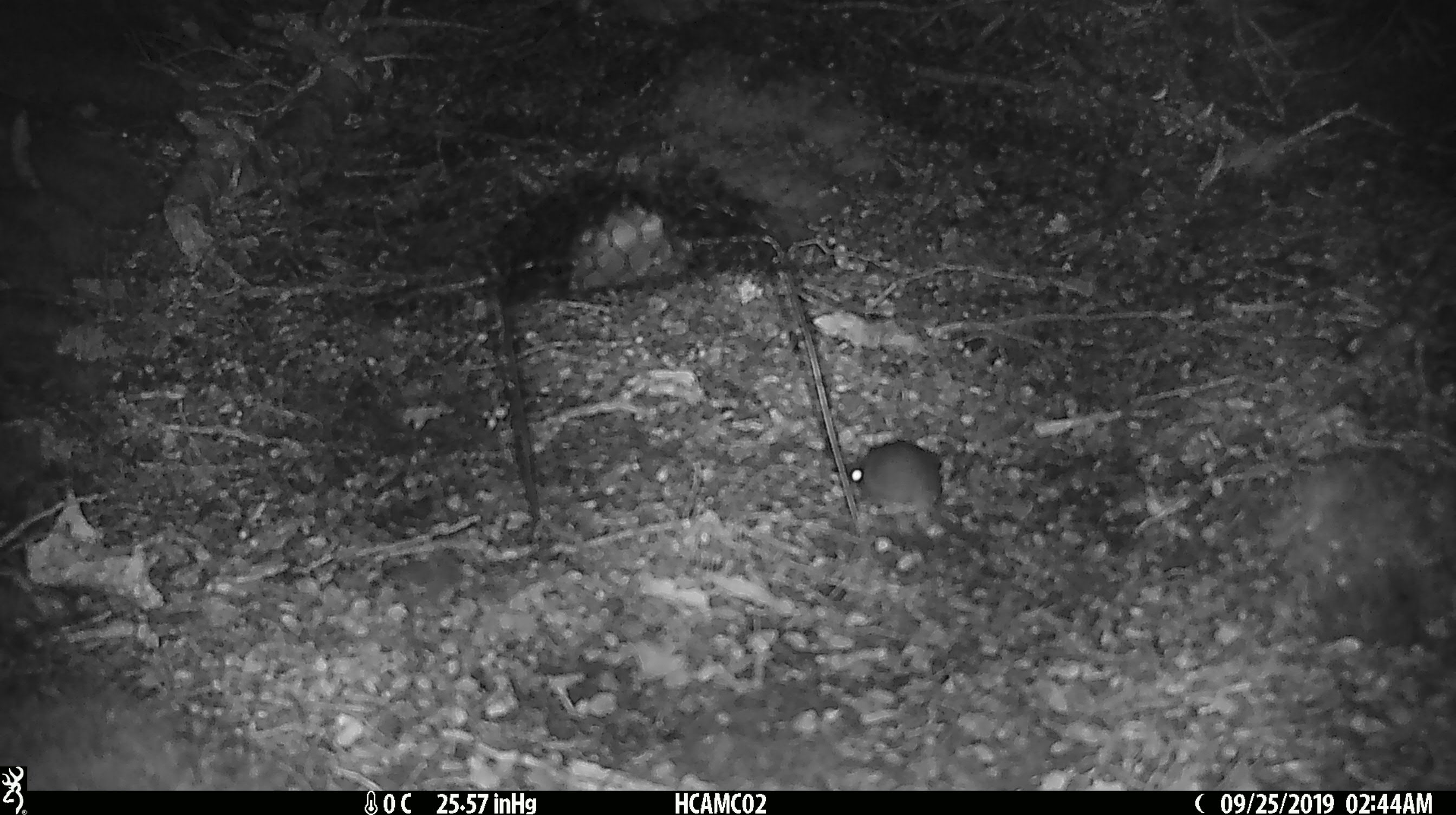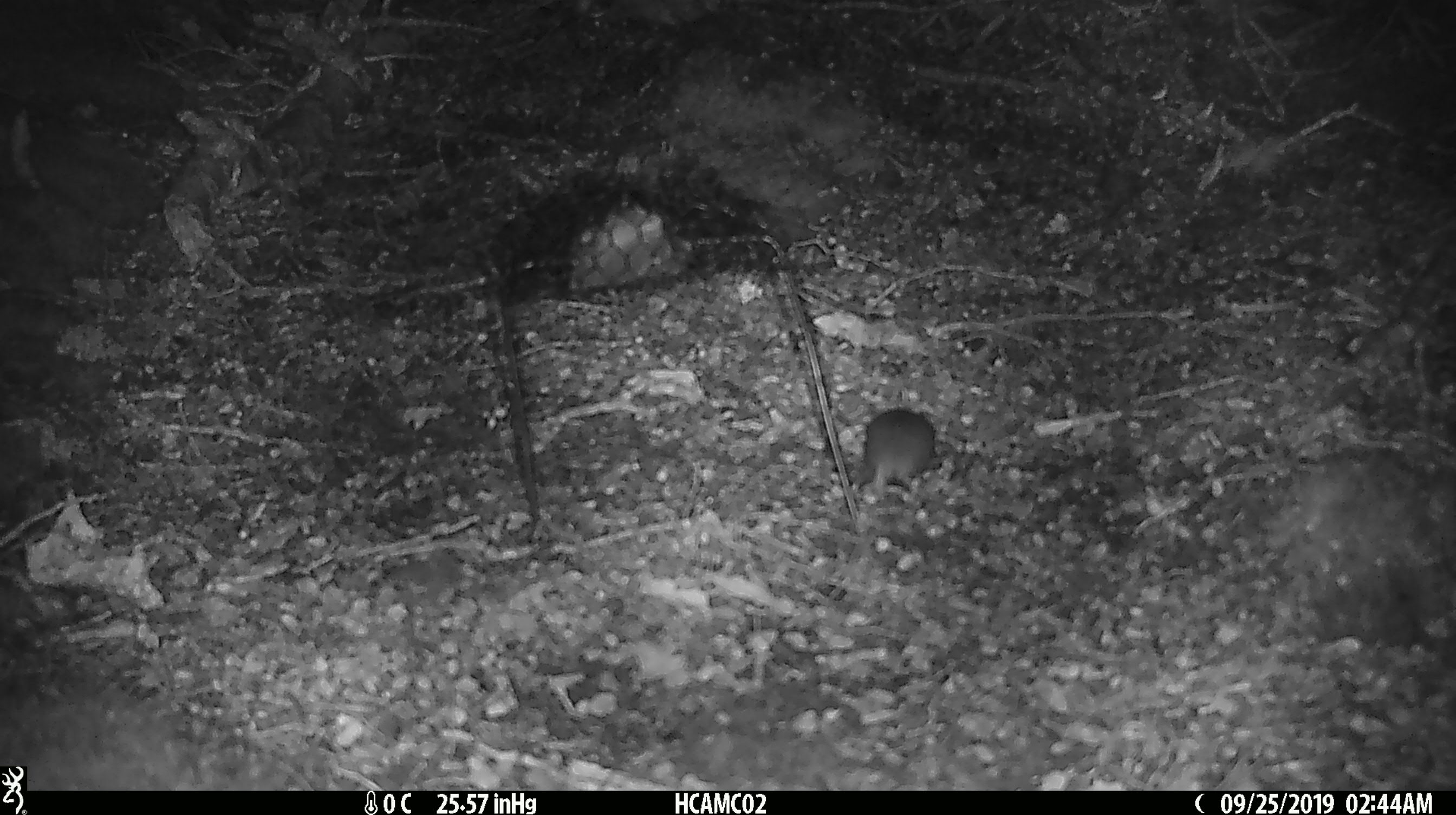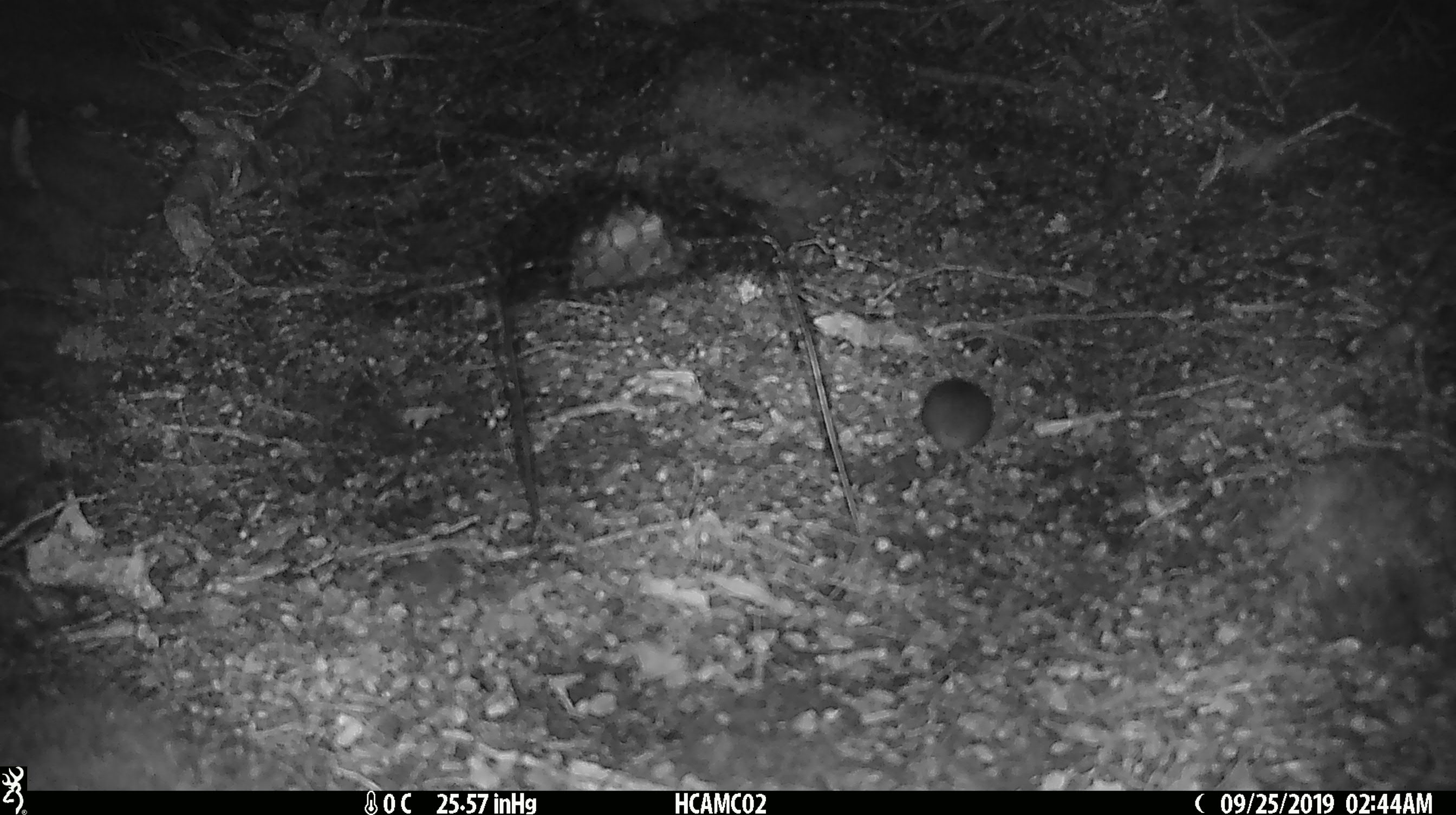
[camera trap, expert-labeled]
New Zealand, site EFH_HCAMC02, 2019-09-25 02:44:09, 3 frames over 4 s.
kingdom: Animalia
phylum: Chordata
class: Mammalia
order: Rodentia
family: Muridae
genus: Mus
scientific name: Mus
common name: mouse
Mouse (Mus).